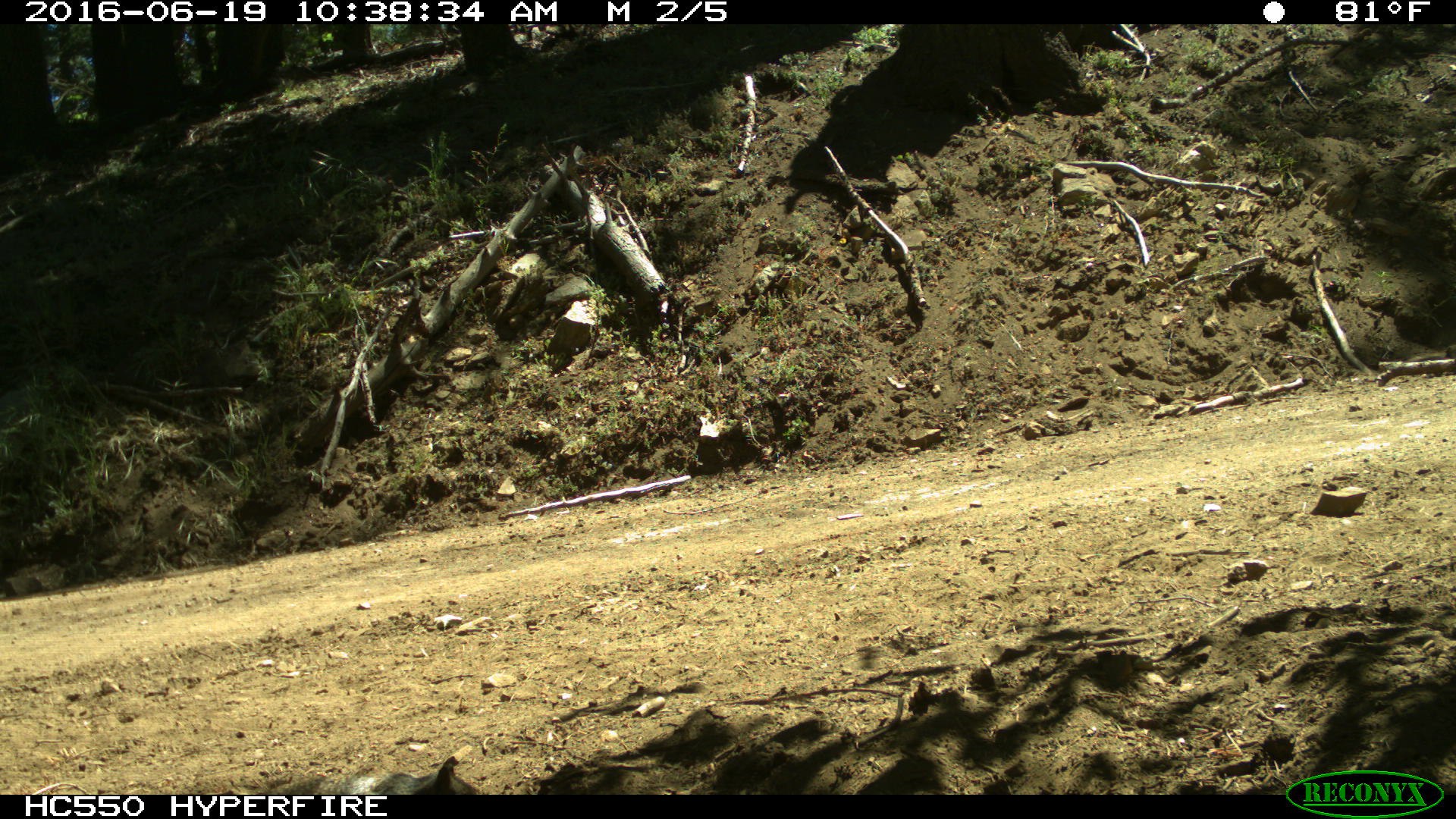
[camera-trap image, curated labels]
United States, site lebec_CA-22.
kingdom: Animalia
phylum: Chordata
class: Mammalia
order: Rodentia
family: Sciuridae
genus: Otospermophilus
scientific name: Otospermophilus beecheyi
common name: california ground squirrel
Otospermophilus beecheyi (california ground squirrel).